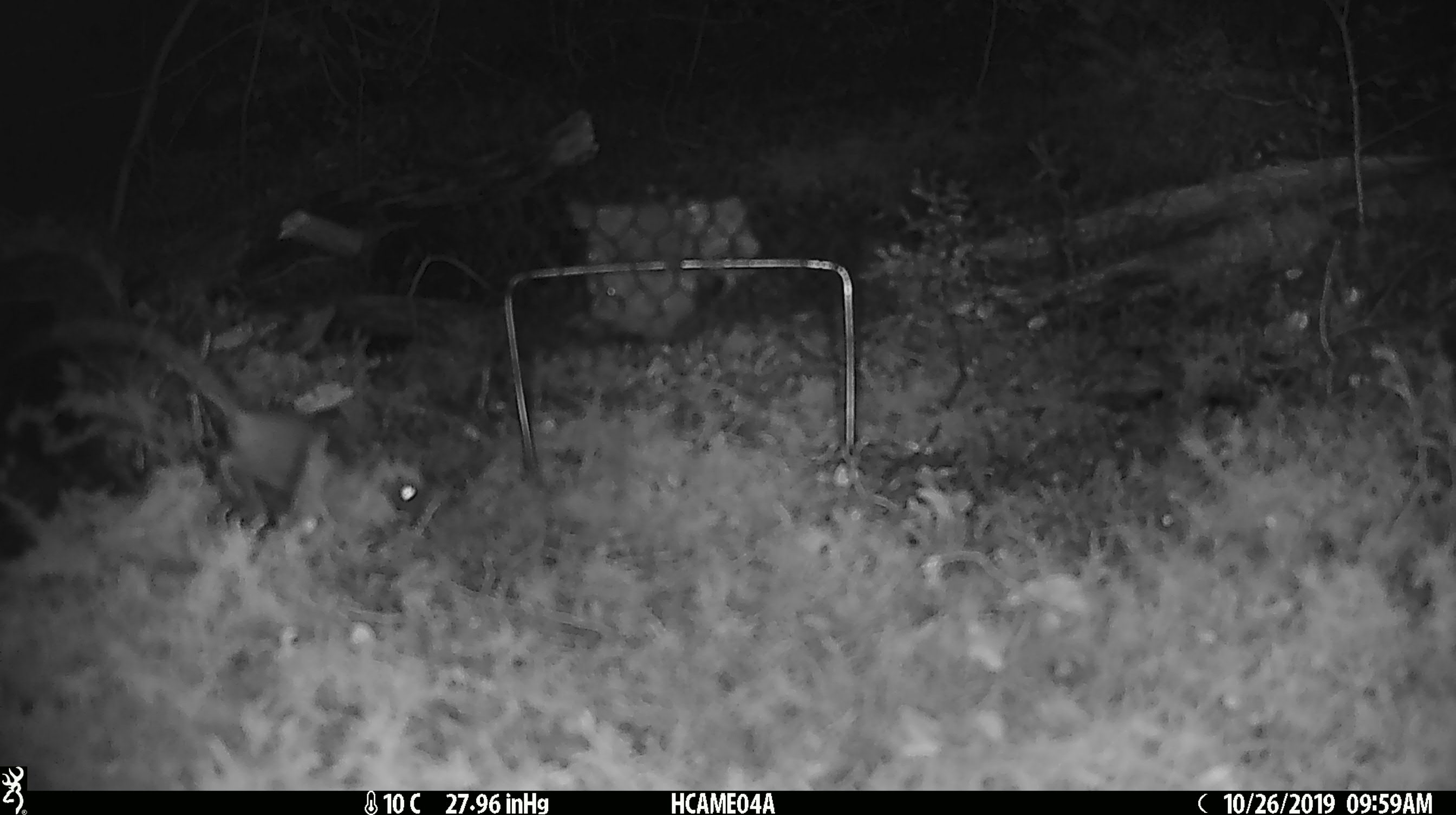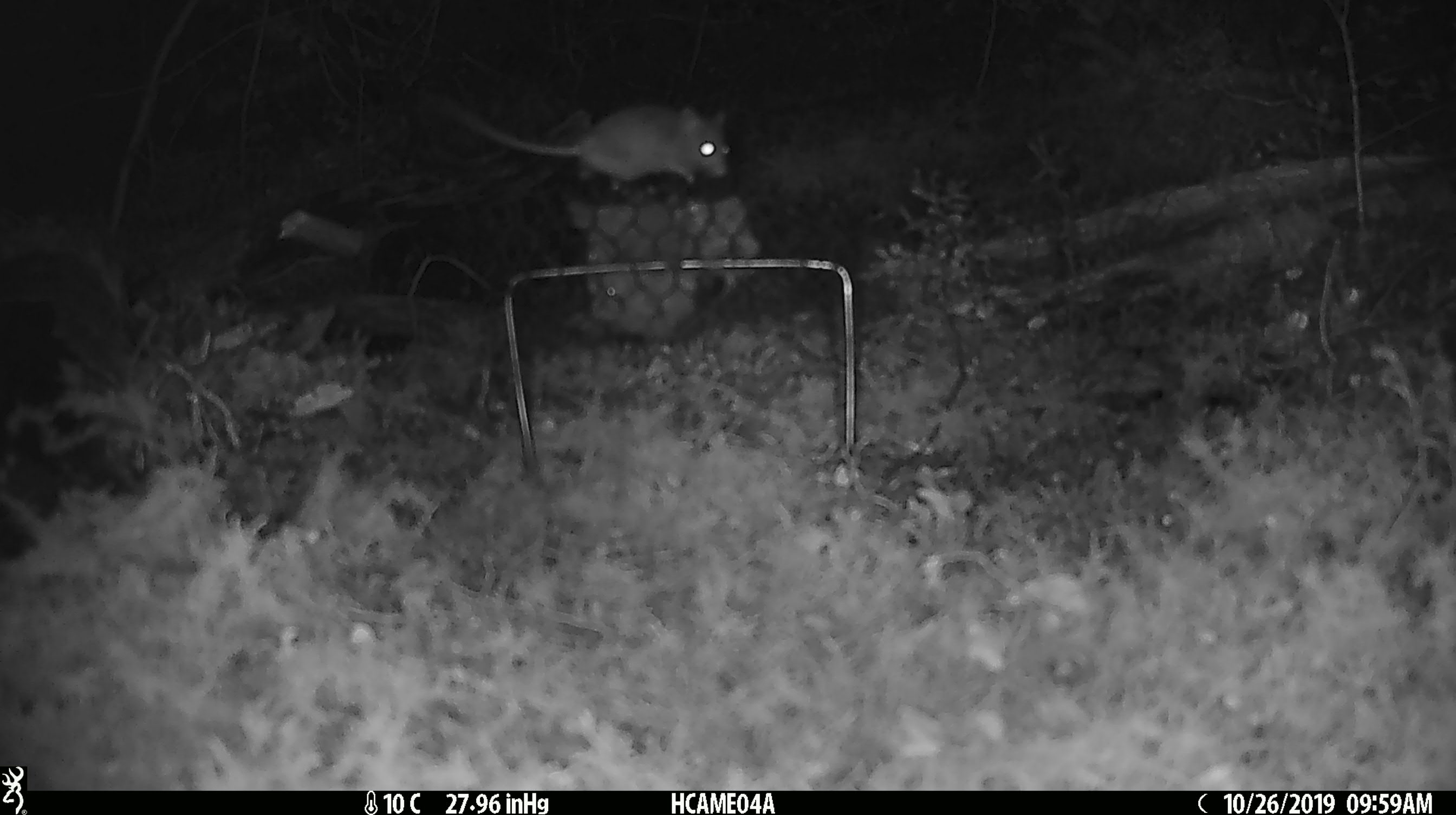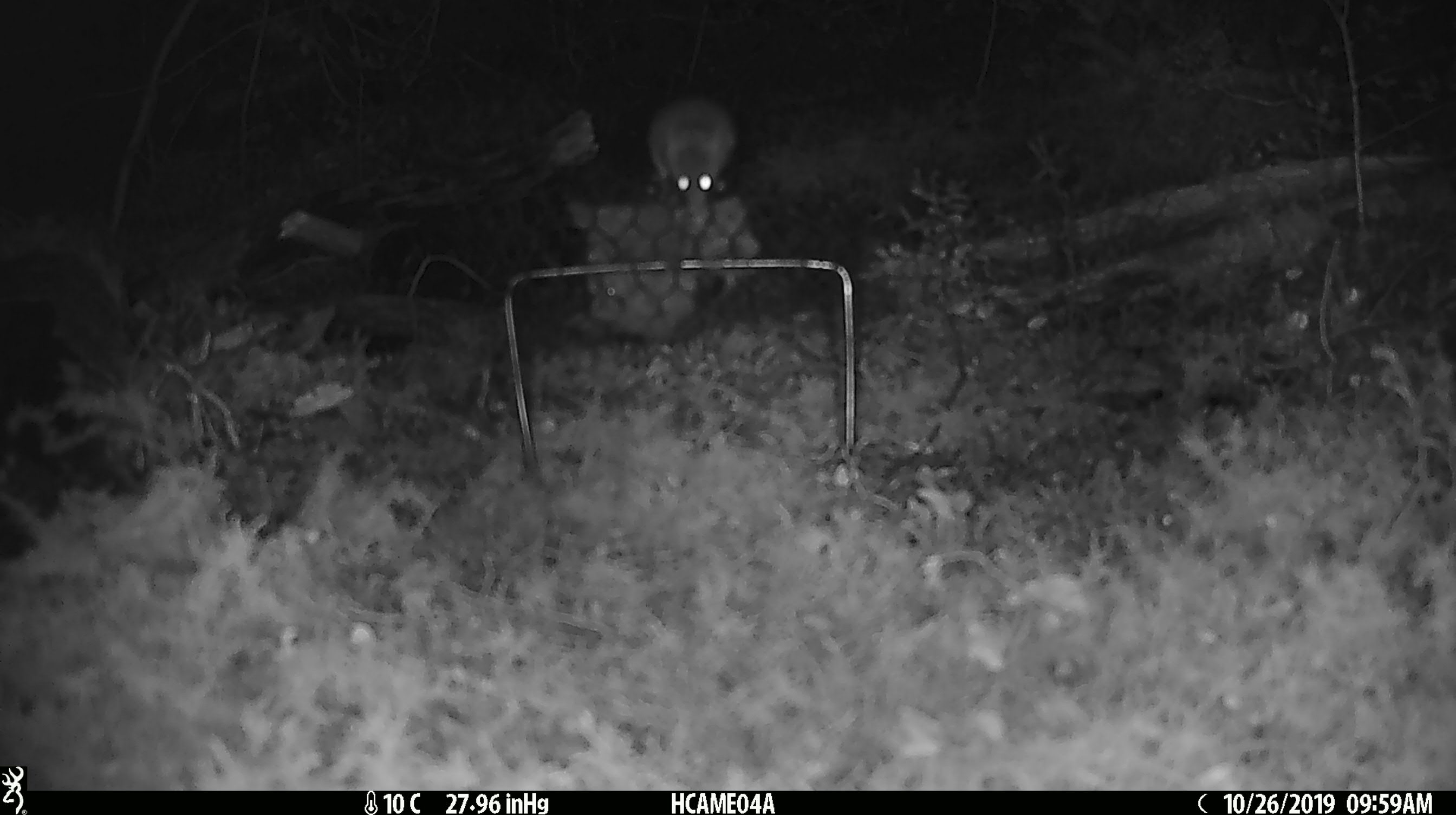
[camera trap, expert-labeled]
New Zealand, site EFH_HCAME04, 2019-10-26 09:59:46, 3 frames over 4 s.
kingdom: Animalia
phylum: Chordata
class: Mammalia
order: Rodentia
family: Muridae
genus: Mus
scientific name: Mus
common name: mouse